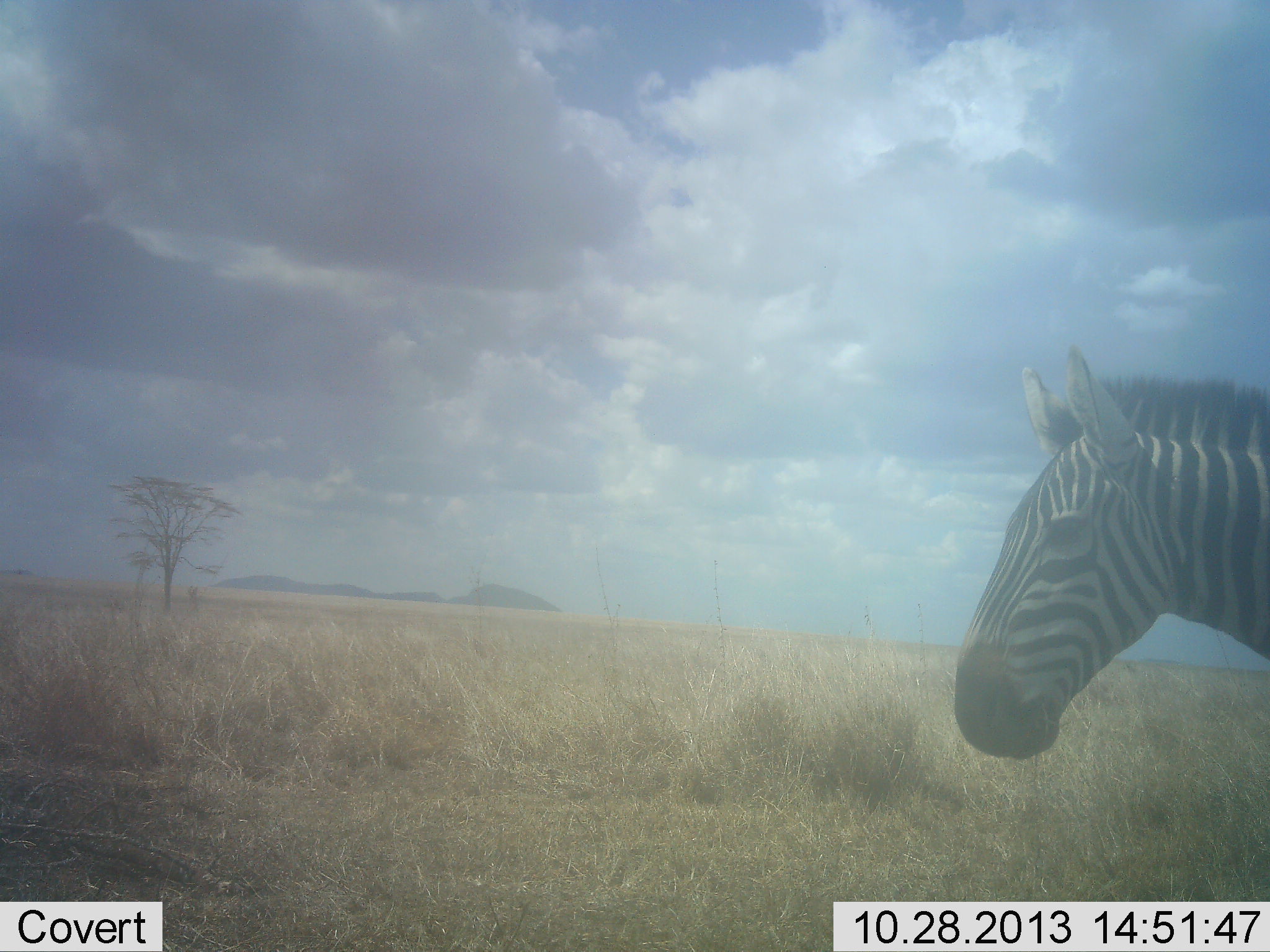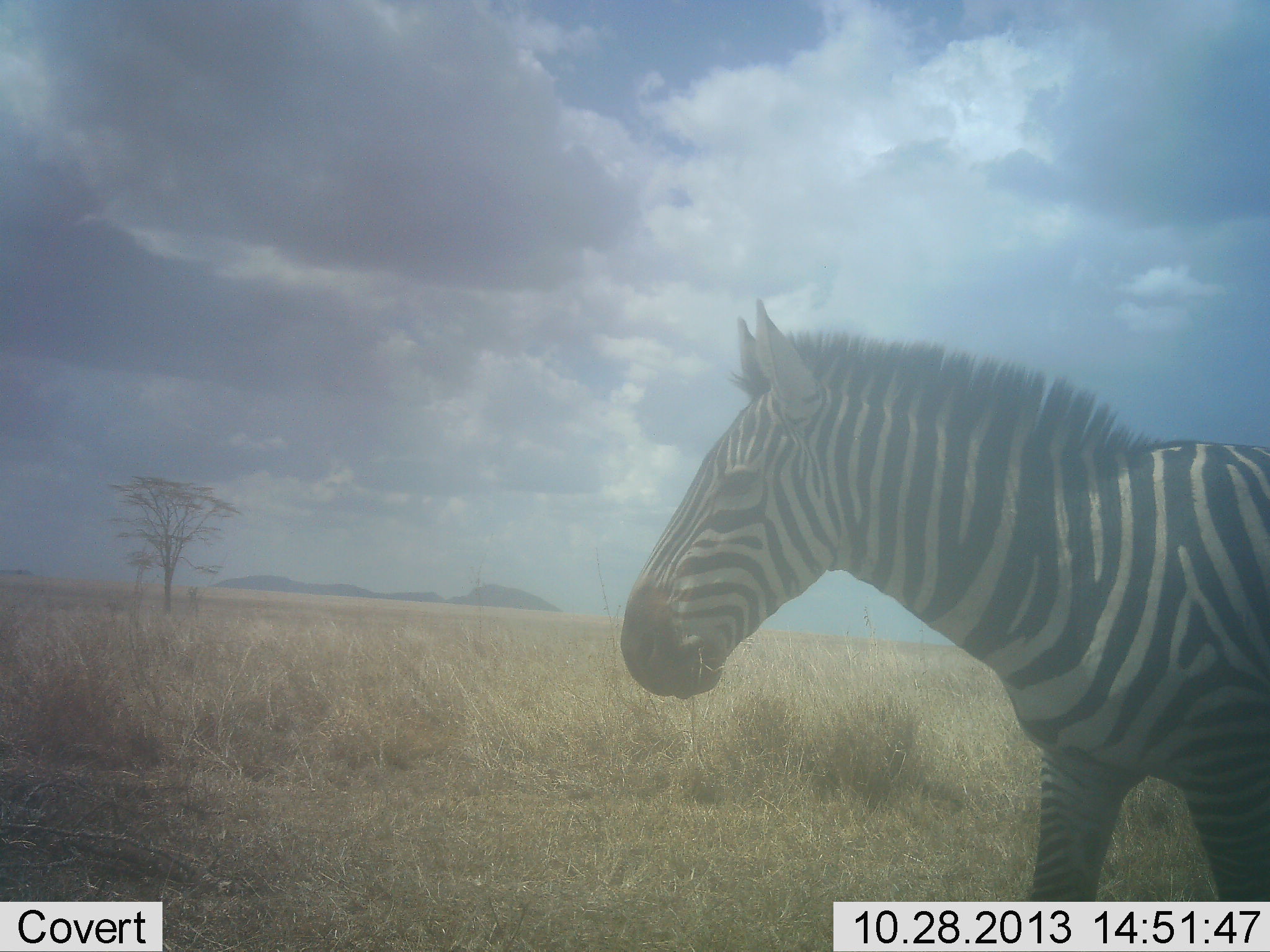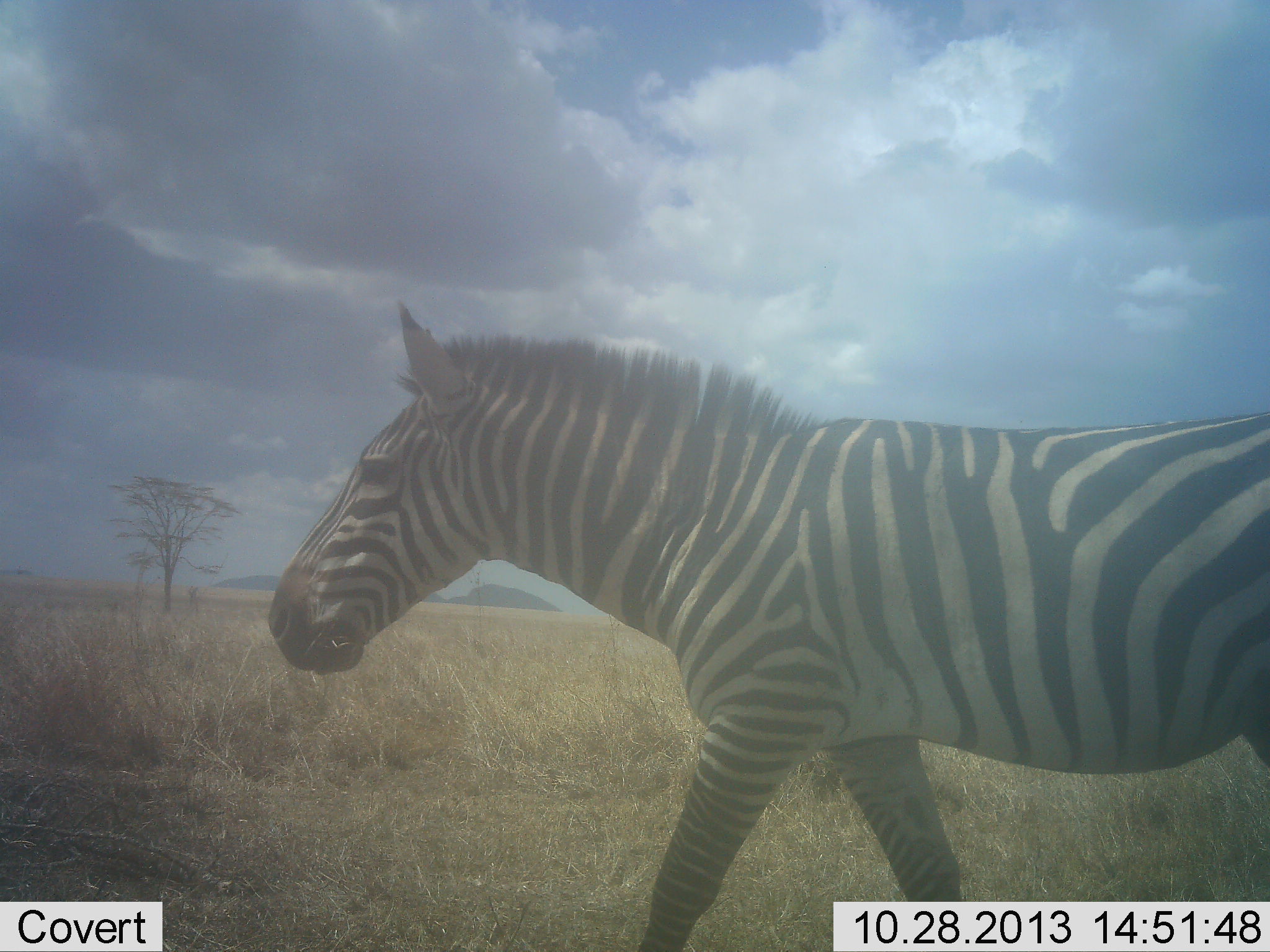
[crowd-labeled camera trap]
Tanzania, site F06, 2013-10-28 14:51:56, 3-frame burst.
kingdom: Animalia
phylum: Chordata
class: Mammalia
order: Perissodactyla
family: Equidae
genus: Equus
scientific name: Equus quagga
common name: plains zebra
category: zebra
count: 1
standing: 0%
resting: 0%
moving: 100%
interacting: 0%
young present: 0%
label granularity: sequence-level